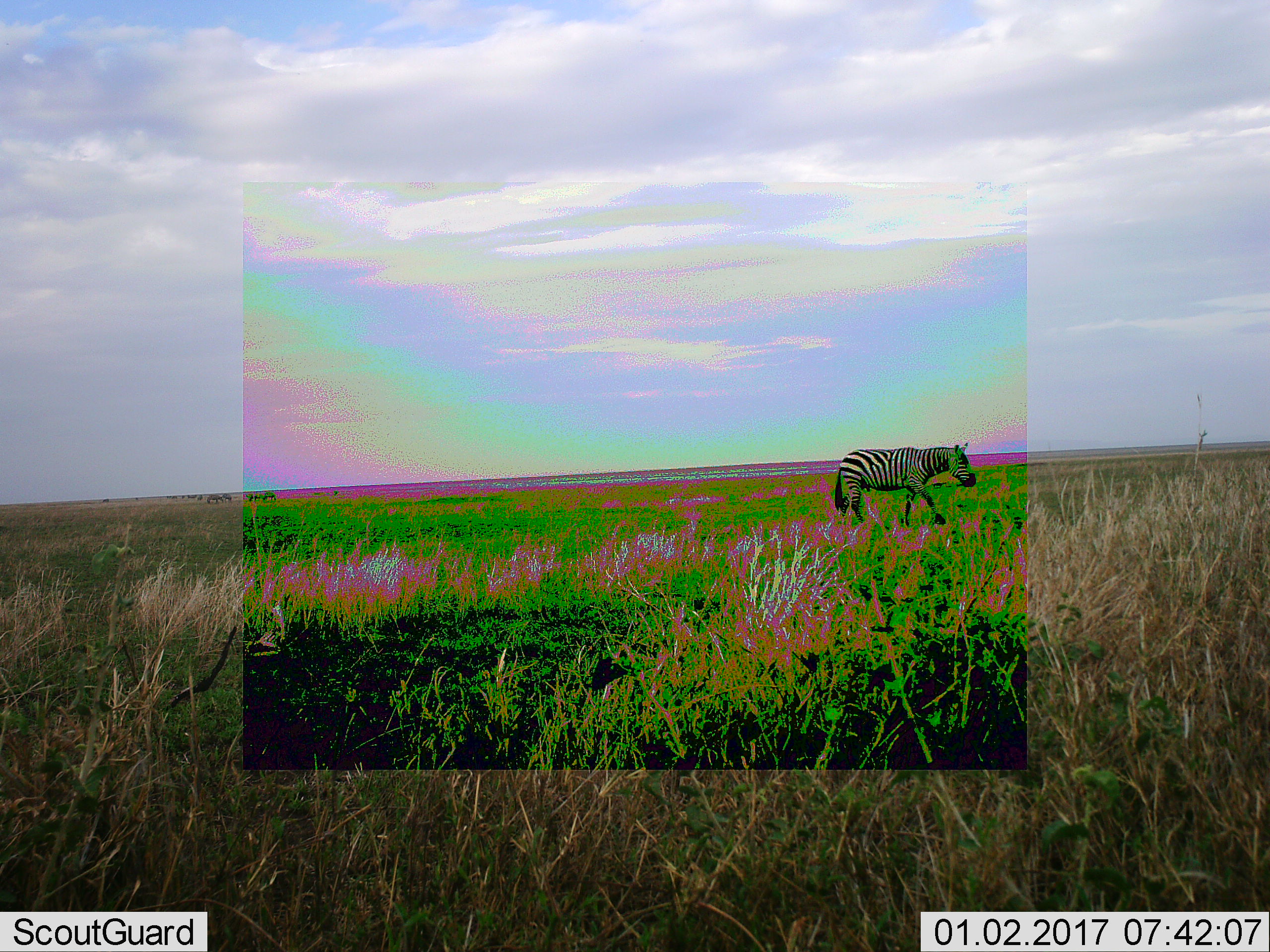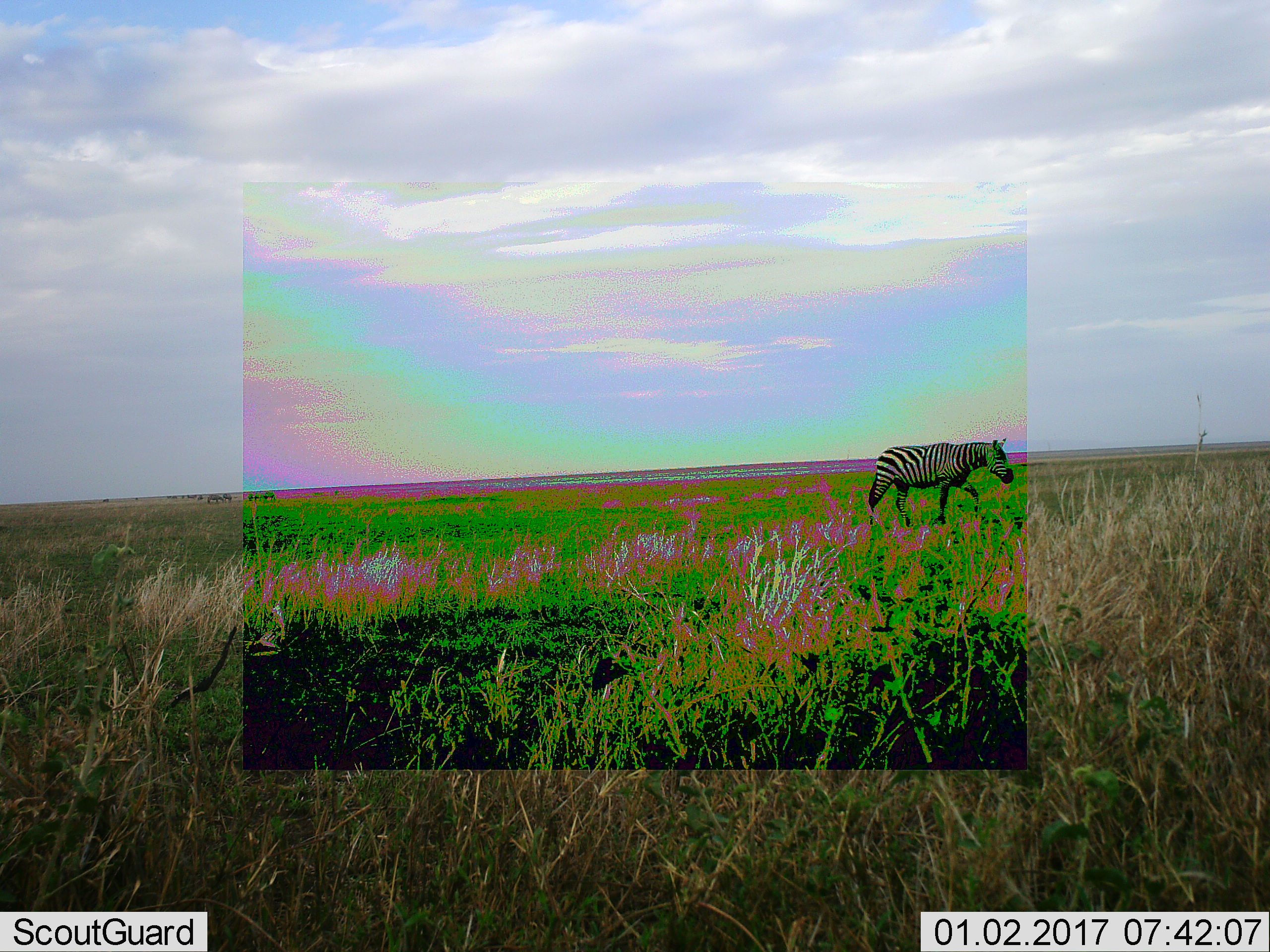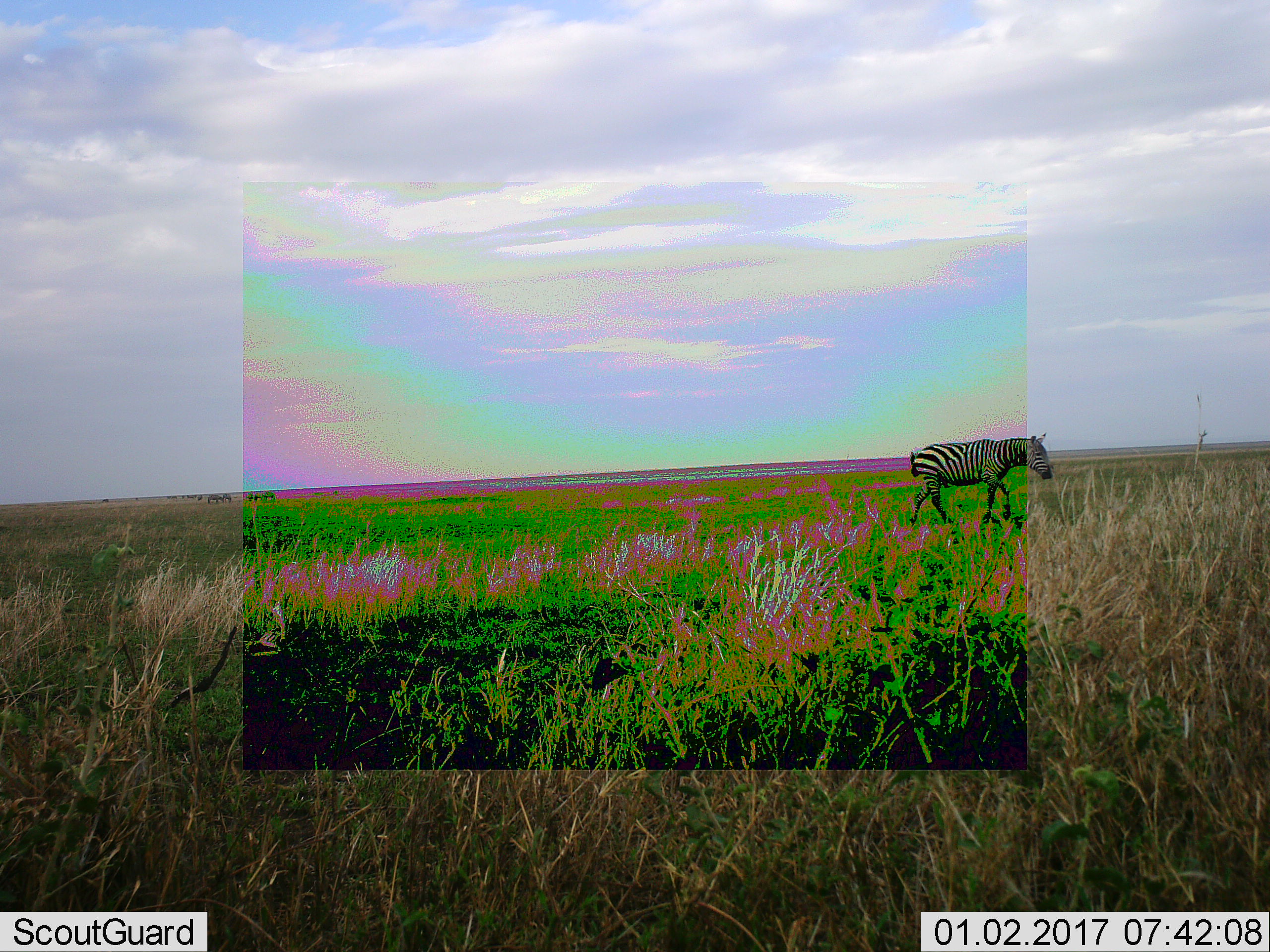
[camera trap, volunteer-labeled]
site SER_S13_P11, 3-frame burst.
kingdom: Animalia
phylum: Chordata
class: Mammalia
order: Perissodactyla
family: Equidae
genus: Equus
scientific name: Equus quagga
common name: plains zebra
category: zebraplains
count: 1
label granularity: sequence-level